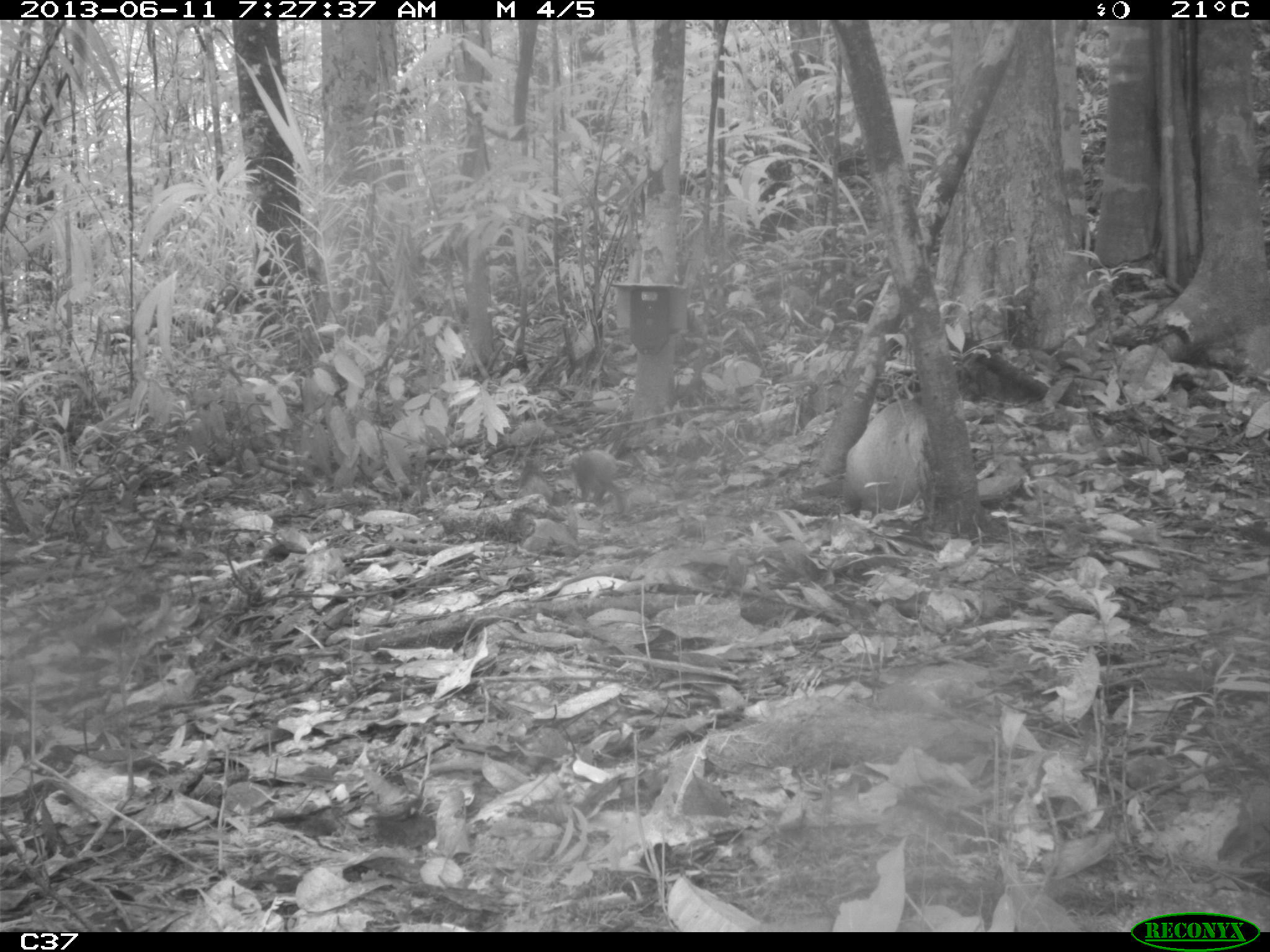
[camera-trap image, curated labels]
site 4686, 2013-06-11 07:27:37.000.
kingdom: Animalia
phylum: Chordata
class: Mammalia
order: Rodentia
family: Dasyproctidae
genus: Dasyprocta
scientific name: Dasyprocta leporina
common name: red-rumped agouti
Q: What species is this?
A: Dasyprocta leporina (red-rumped agouti).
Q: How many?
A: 3.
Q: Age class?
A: Adult.